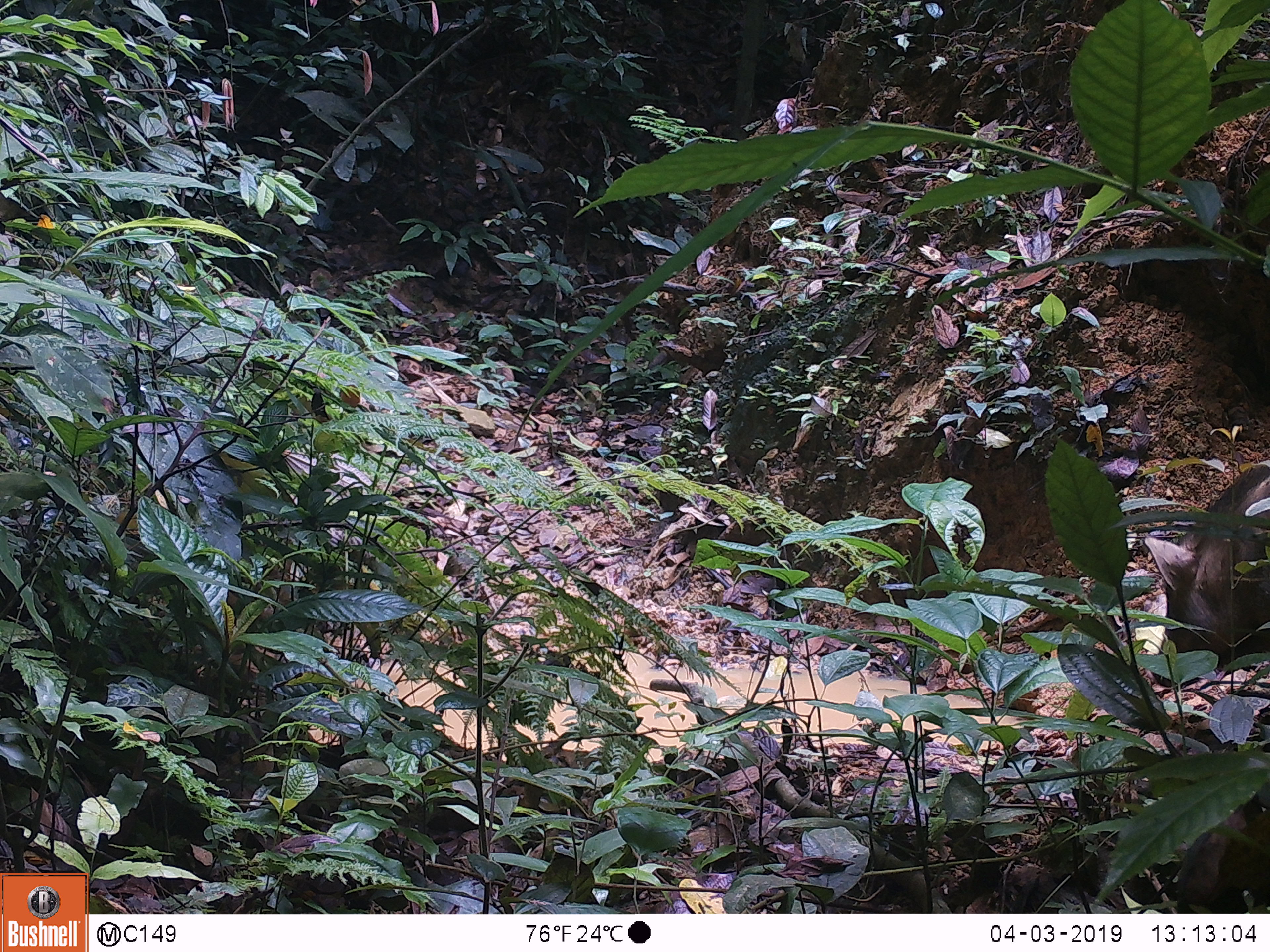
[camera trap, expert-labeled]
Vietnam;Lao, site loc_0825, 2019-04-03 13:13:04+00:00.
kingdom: Animalia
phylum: Chordata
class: Mammalia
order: Artiodactyla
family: Suidae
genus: Sus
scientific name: Sus scrofa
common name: eurasian wild pig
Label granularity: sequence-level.